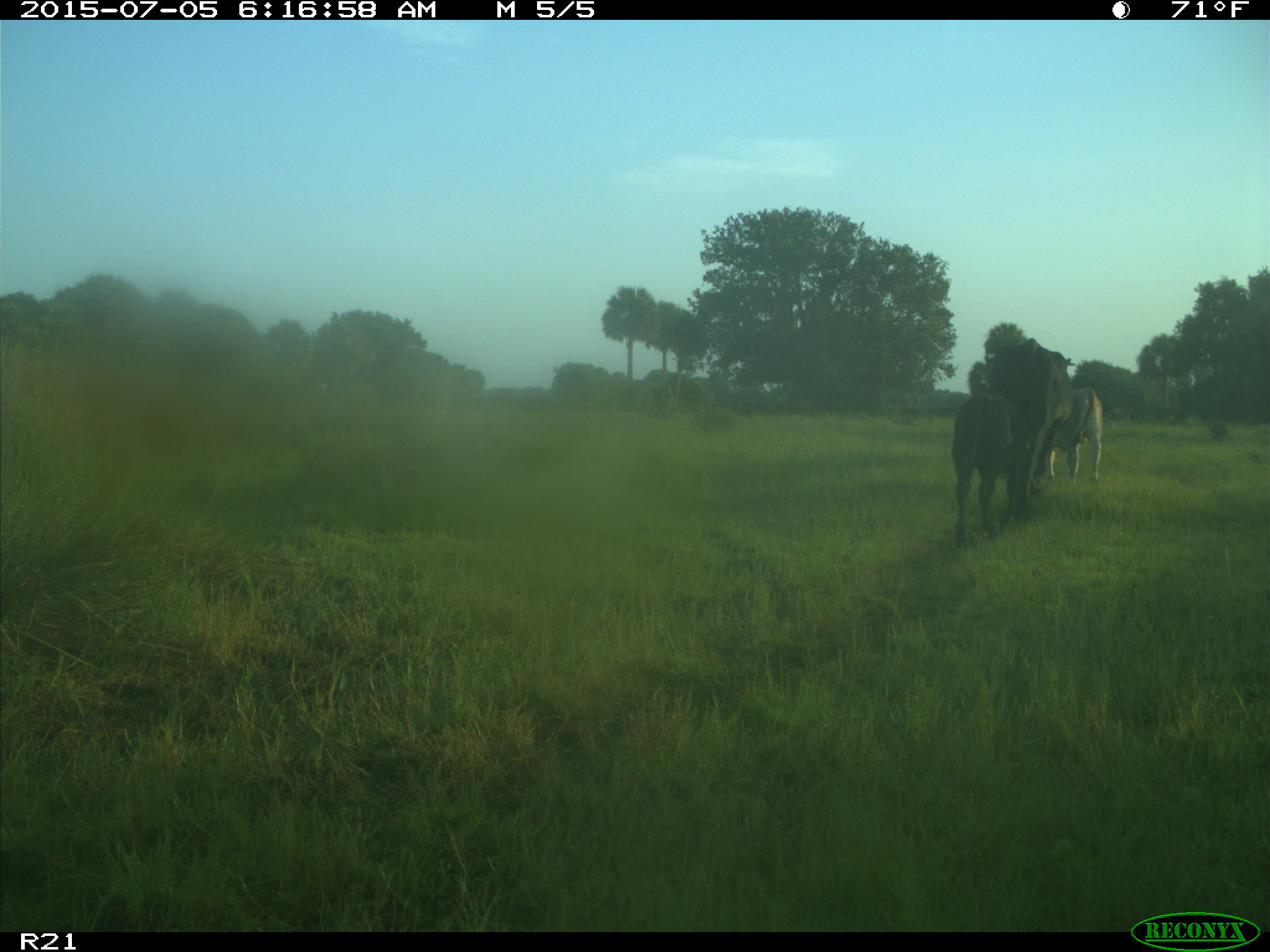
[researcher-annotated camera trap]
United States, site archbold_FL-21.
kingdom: Animalia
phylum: Chordata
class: Mammalia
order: Artiodactyla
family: Bovidae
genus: Bos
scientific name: Bos taurus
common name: domestic cow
Bos taurus (domestic cow).